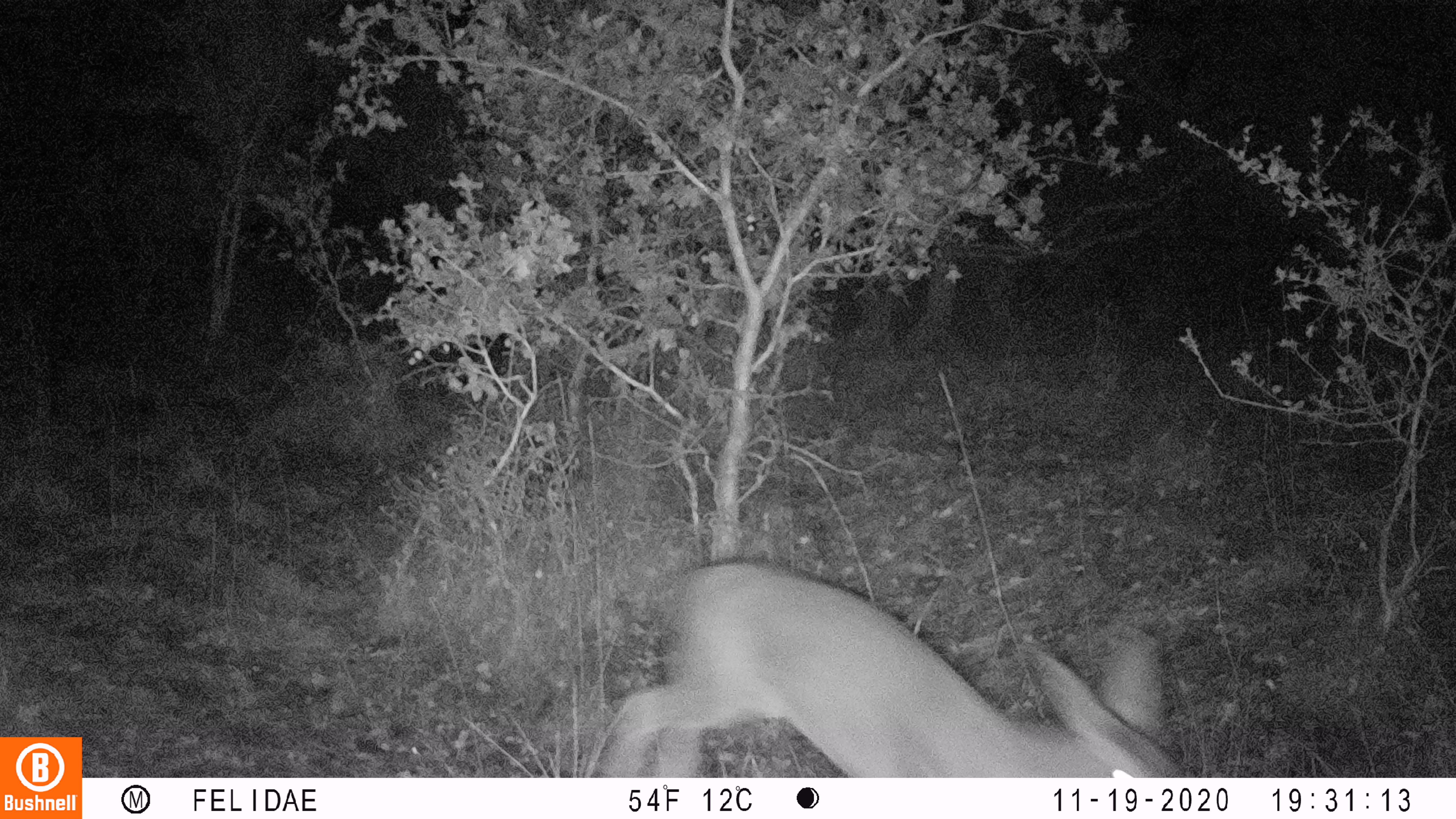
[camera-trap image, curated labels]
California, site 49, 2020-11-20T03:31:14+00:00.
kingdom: Animalia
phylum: Chordata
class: Mammalia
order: Artiodactyla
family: Cervidae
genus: Odocoileus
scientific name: Odocoileus hemionus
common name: mule deer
Mule deer (Odocoileus hemionus).